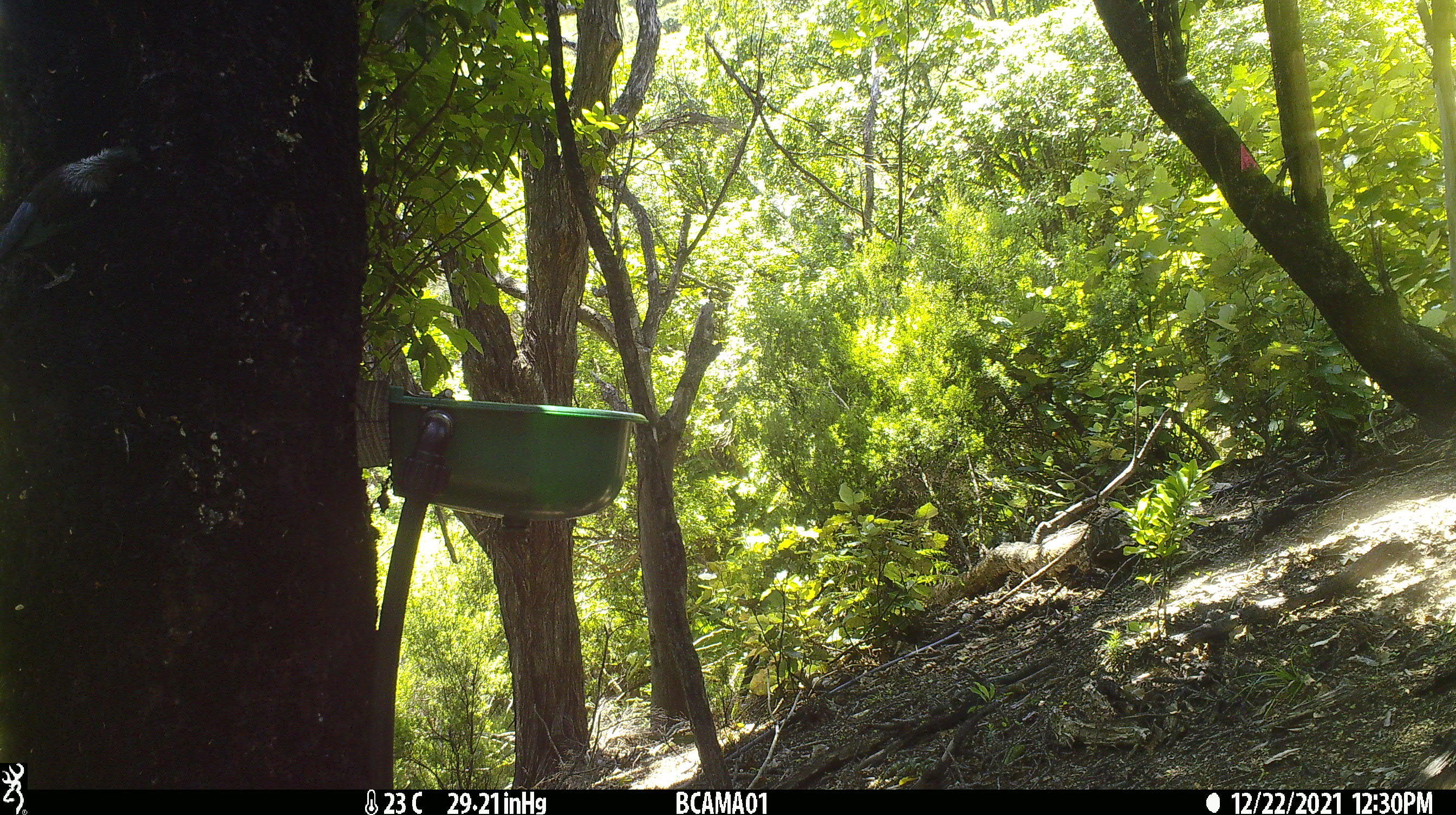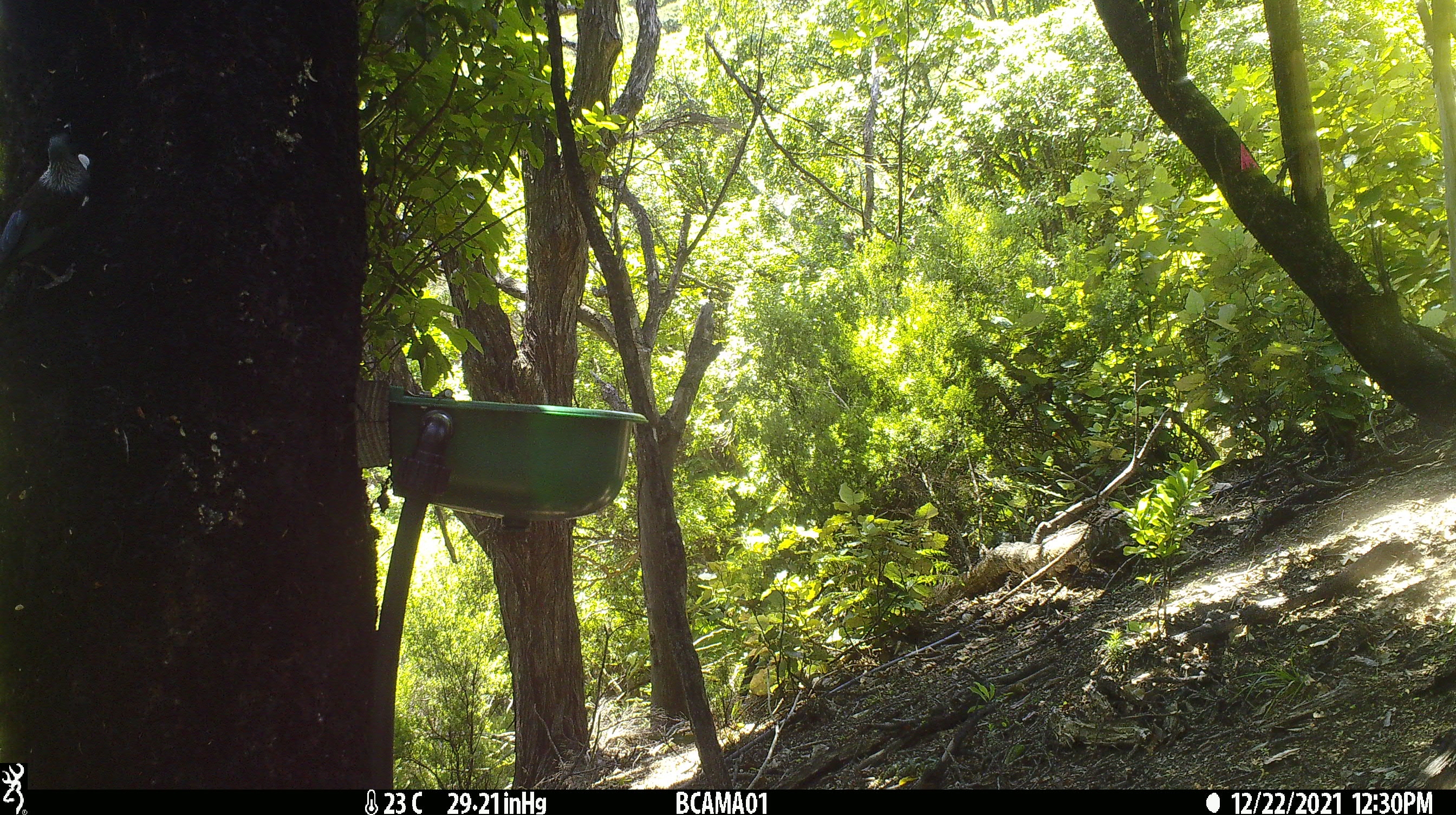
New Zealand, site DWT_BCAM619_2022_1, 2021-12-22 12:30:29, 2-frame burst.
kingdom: Animalia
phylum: Chordata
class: Aves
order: Passeriformes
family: Meliphagidae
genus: Prosthemadera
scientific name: Prosthemadera novaeseelandiae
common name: tui